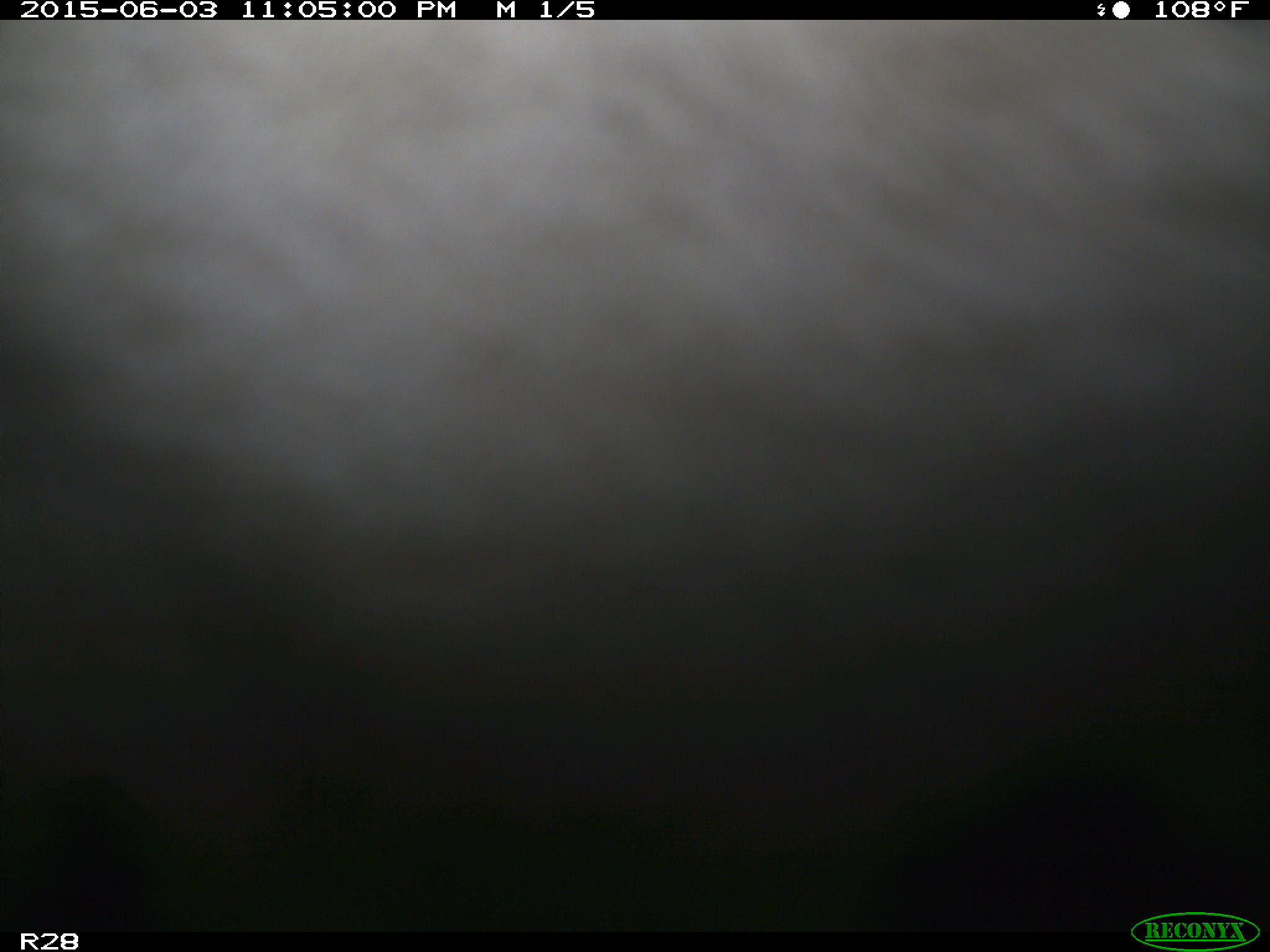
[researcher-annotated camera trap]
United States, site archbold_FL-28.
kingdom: Animalia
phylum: Chordata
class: Mammalia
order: Artiodactyla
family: Bovidae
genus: Bos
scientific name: Bos taurus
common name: domestic cow